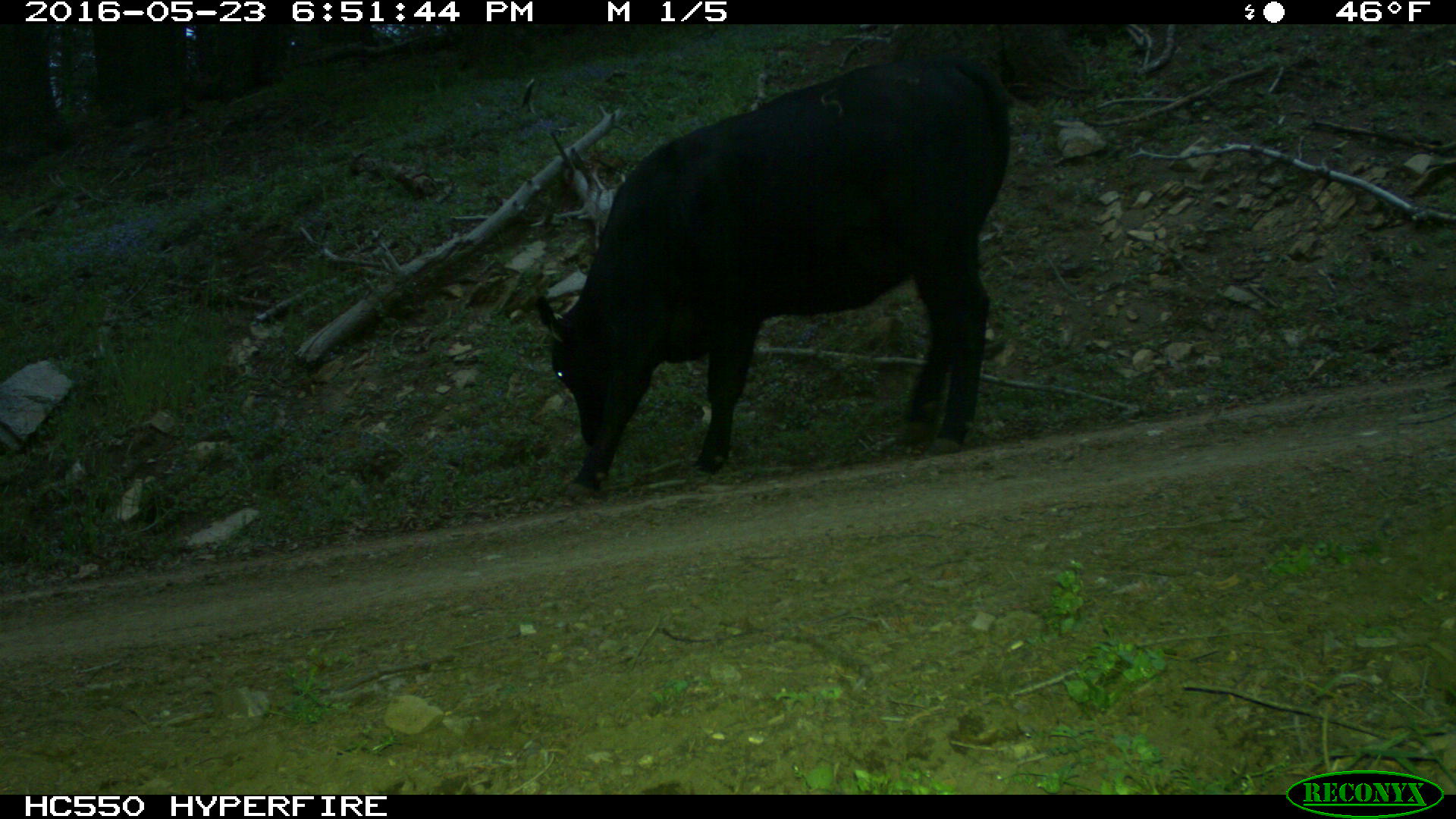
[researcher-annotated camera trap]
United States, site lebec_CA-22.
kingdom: Animalia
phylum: Chordata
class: Mammalia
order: Artiodactyla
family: Bovidae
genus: Bos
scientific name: Bos taurus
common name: domestic cow